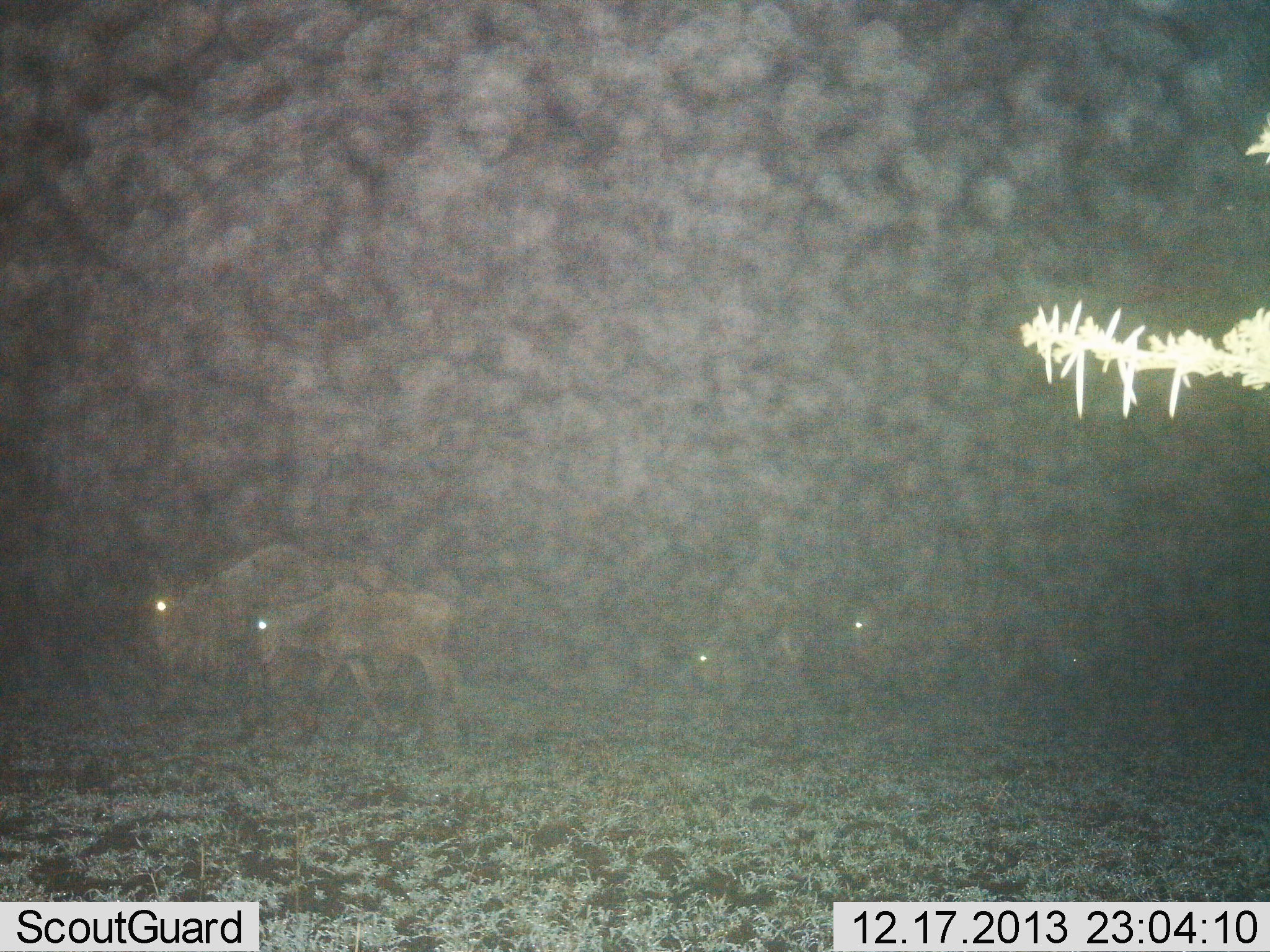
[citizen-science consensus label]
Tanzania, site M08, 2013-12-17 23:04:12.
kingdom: Animalia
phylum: Chordata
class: Mammalia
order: Artiodactyla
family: Bovidae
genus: Connochaetes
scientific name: Connochaetes taurinus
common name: blue wildebeest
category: wildebeest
Wildebeest (blue wildebeest) (Connochaetes taurinus), count 4. Behavior (volunteer vote fractions): standing 20%, resting 0%, moving 80%, interacting 0%. Young present (vote fraction): 60%. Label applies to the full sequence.